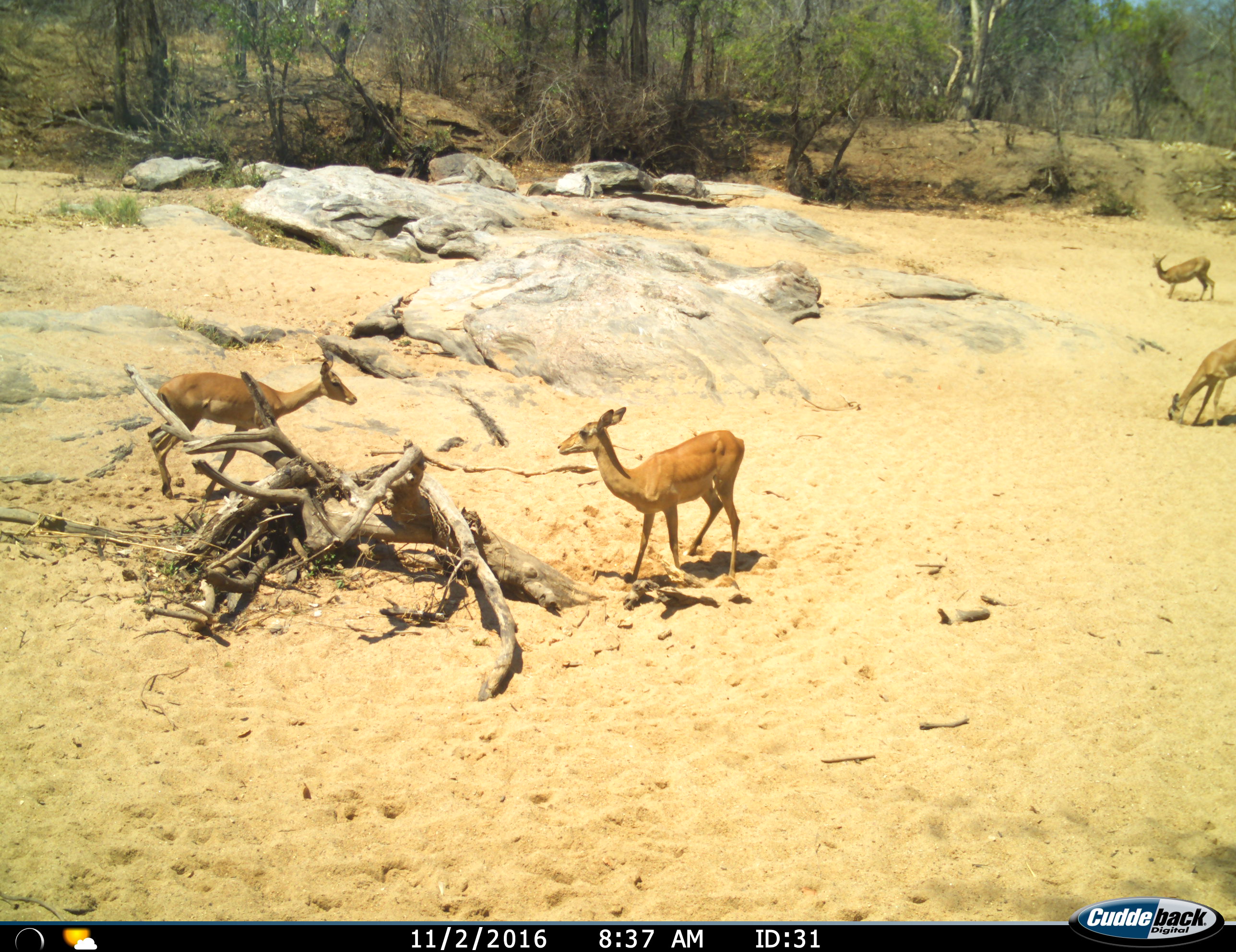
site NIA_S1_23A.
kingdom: Animalia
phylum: Chordata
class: Mammalia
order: Artiodactyla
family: Bovidae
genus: Aepyceros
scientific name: Aepyceros melampus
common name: impala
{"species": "impala (Aepyceros melampus)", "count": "4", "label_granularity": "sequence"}